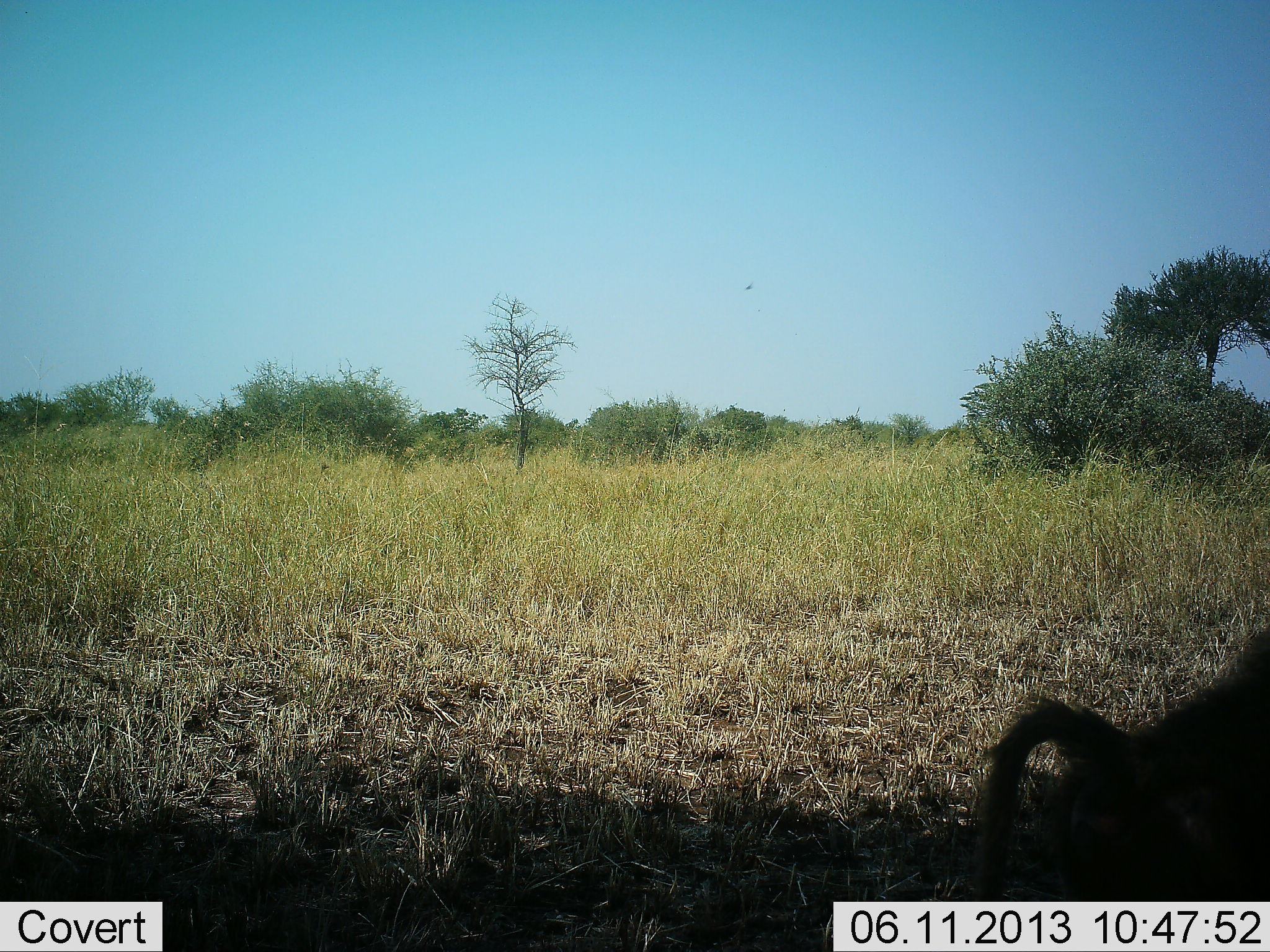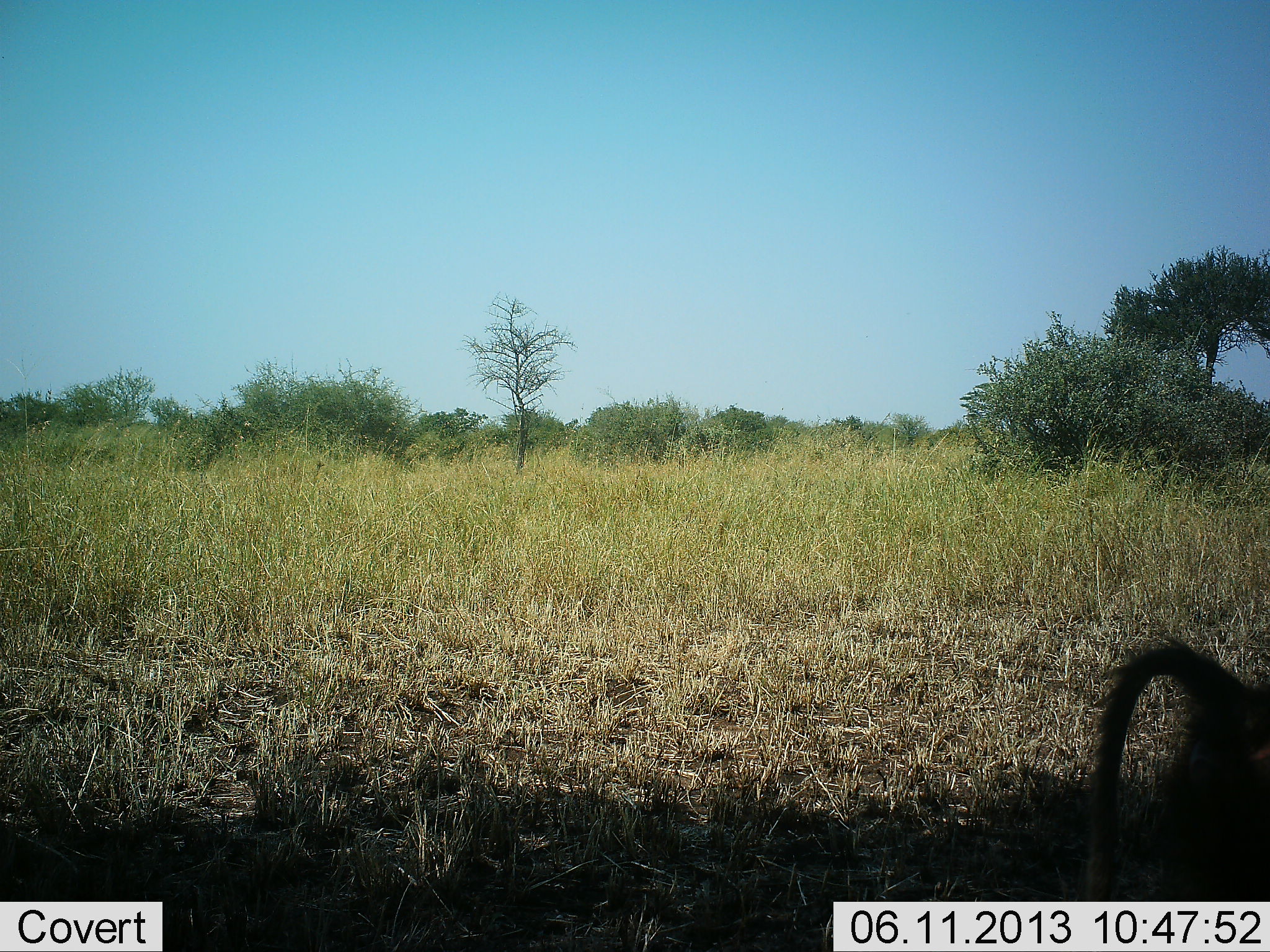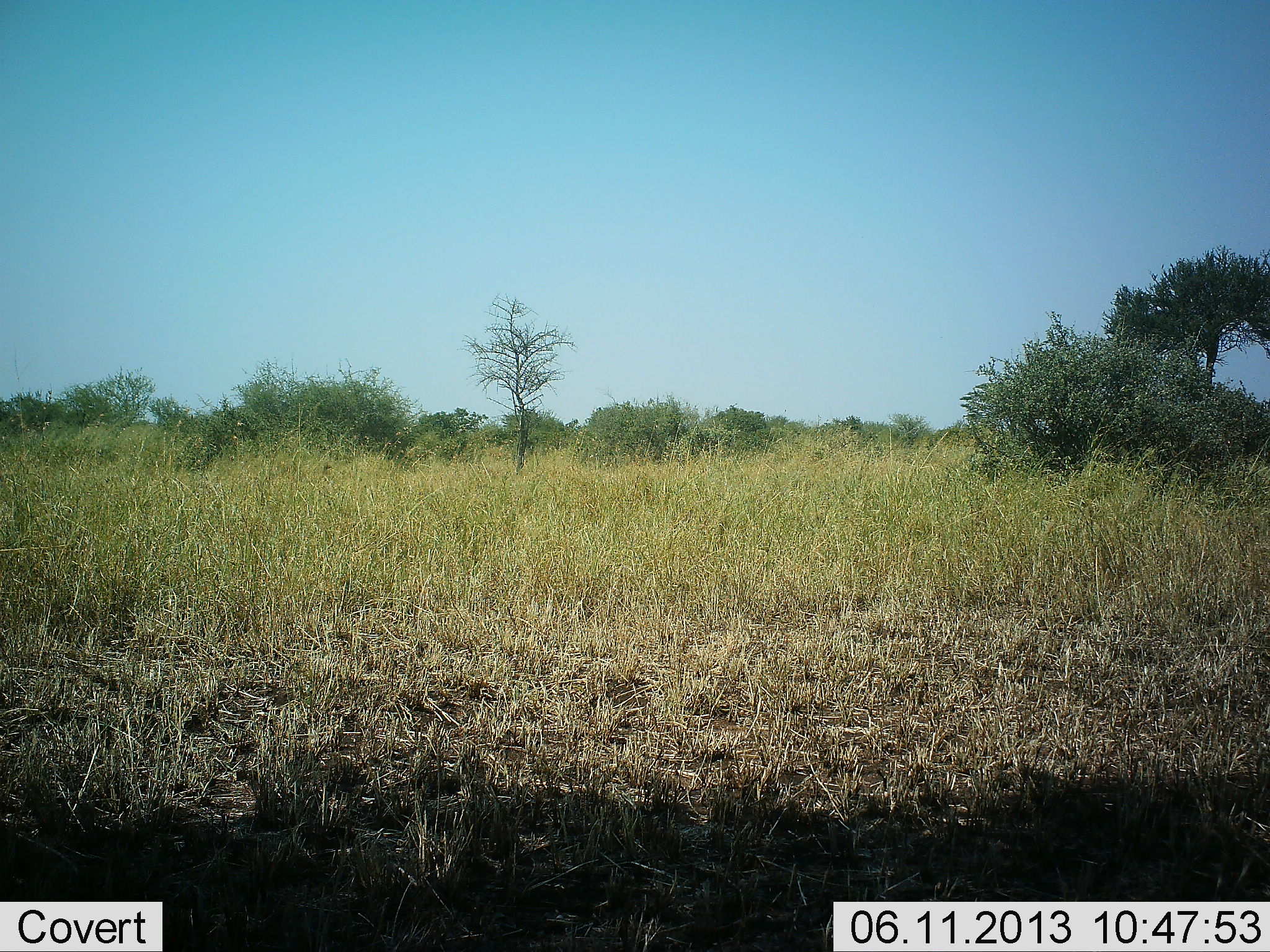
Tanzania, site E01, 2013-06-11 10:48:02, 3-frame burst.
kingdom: Animalia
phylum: Chordata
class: Mammalia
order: Primates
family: Cercopithecidae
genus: Papio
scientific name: Papio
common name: baboon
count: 1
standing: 8%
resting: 0%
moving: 100%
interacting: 0%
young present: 0%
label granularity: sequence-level